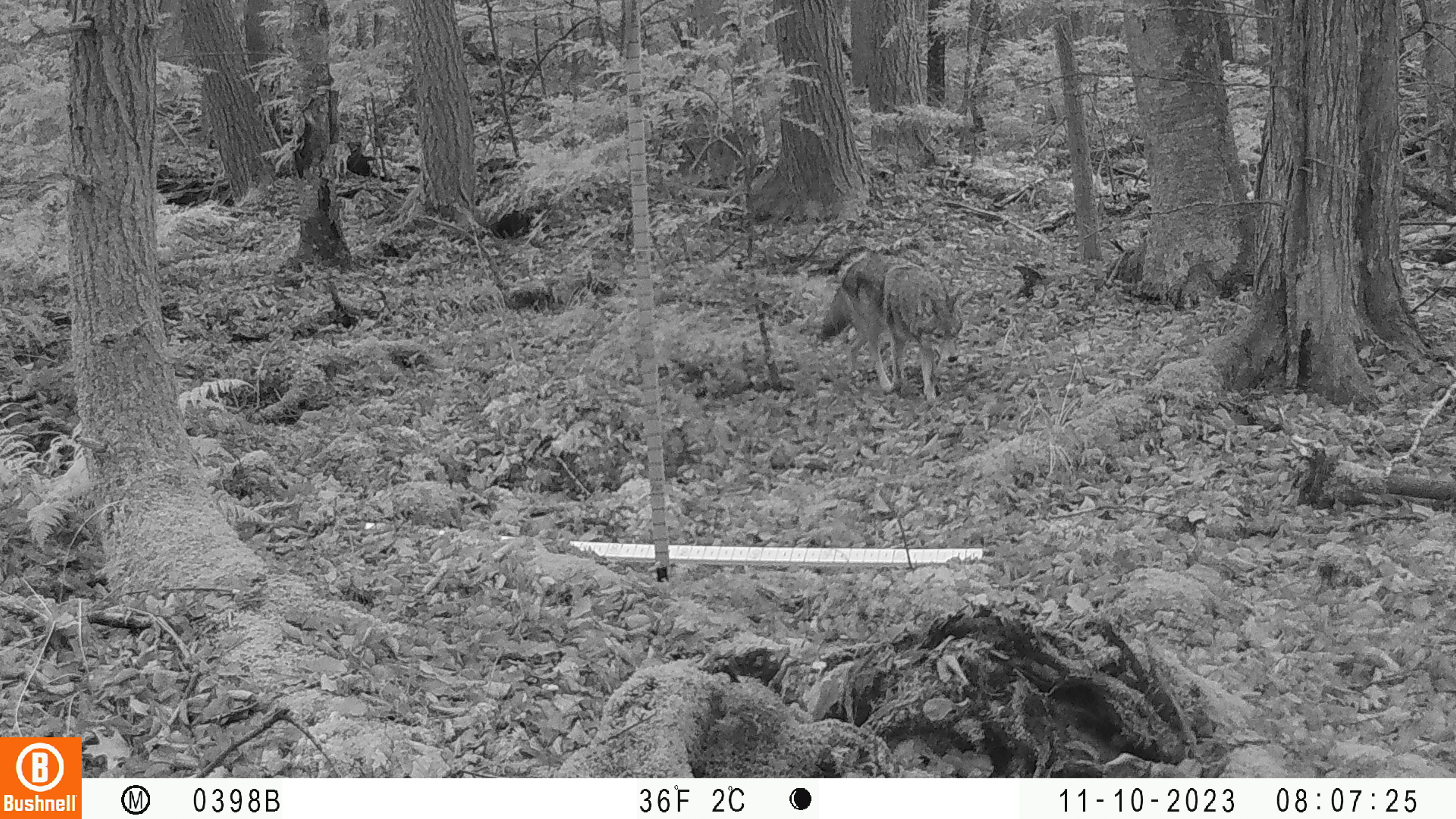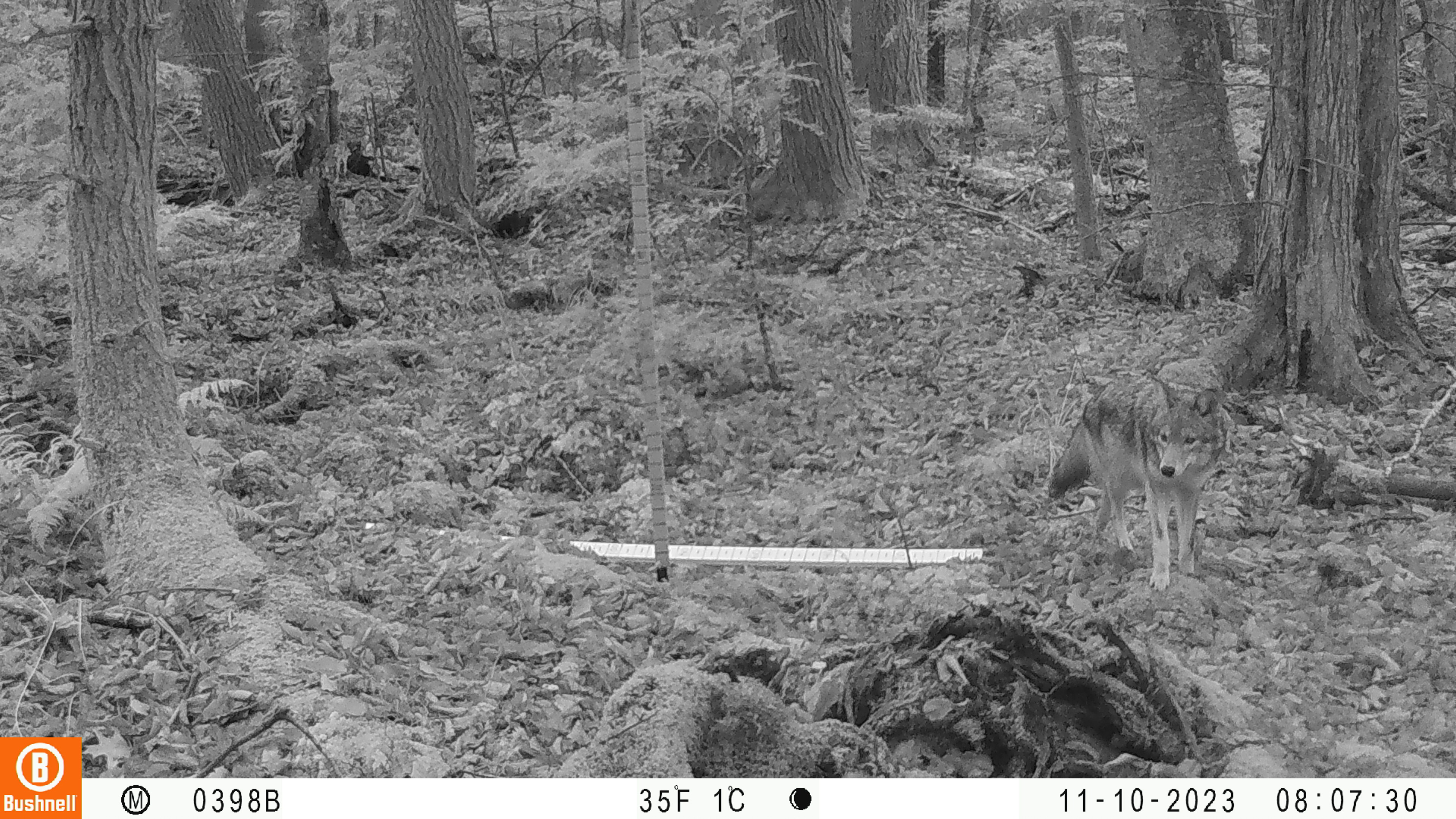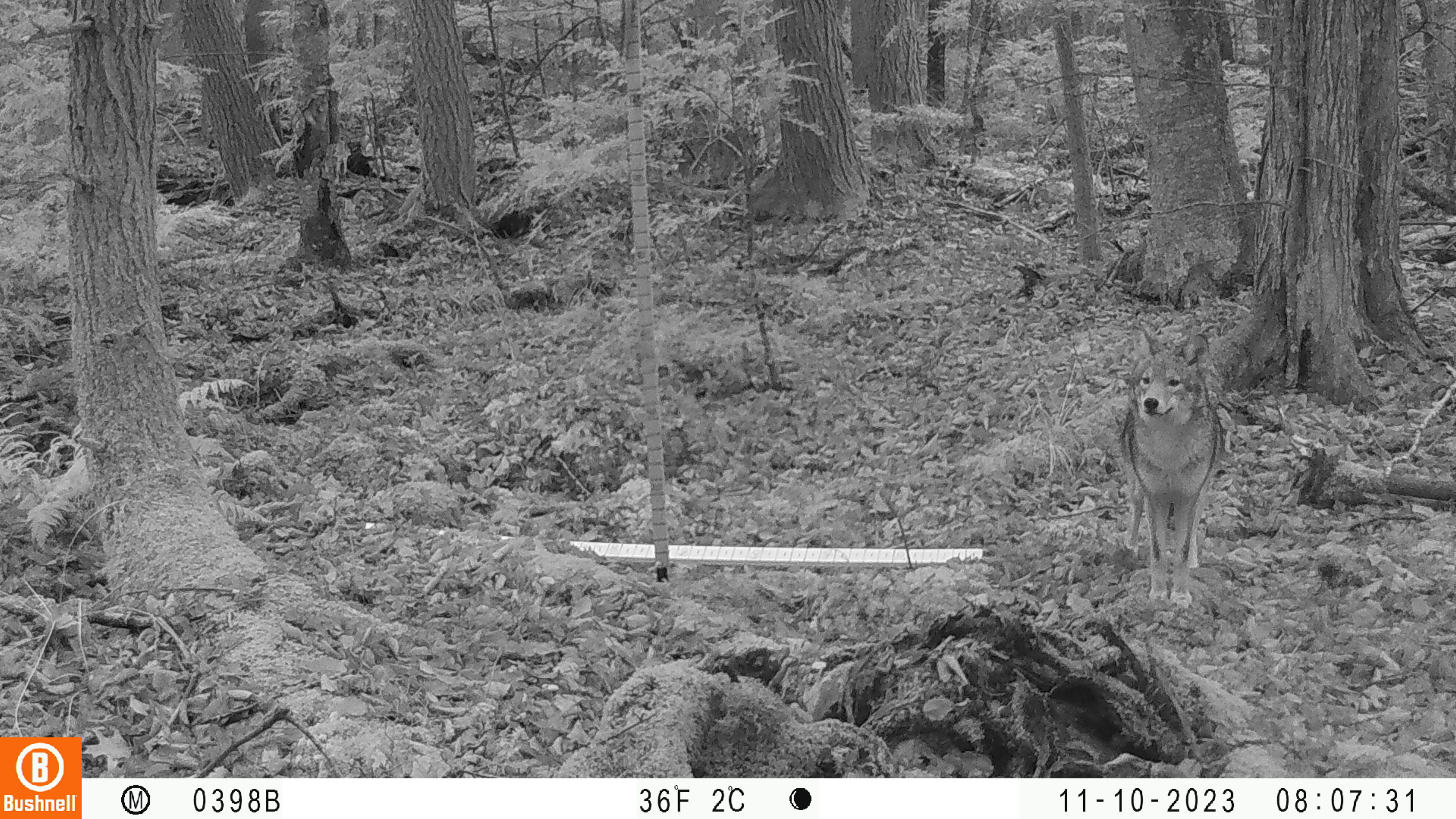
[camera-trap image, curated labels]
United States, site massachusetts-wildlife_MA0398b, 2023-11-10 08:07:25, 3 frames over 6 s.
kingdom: Animalia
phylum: Chordata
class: Mammalia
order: Carnivora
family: Canidae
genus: Canis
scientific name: Canis latrans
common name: coyote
Coyote (Canis latrans).